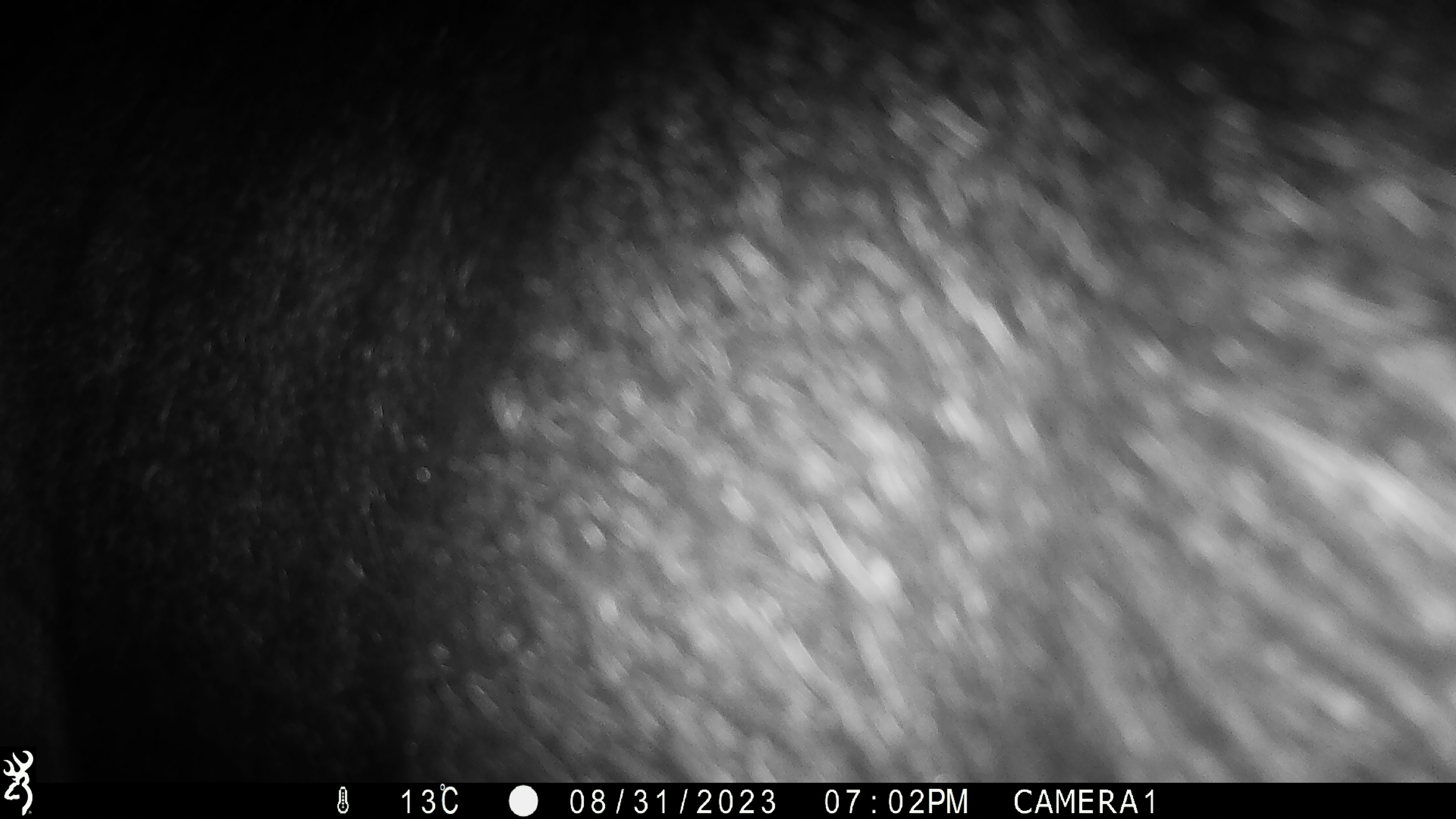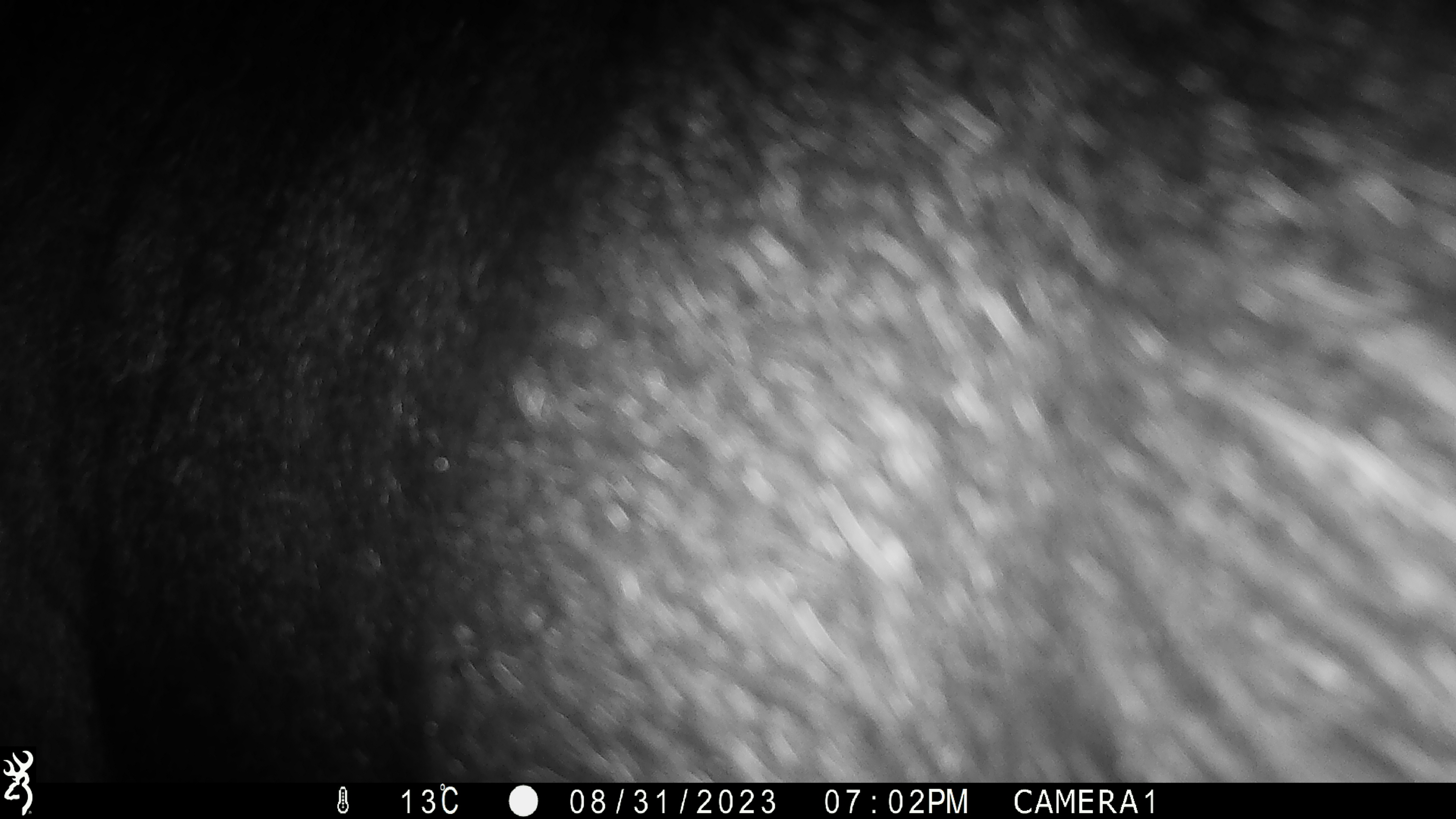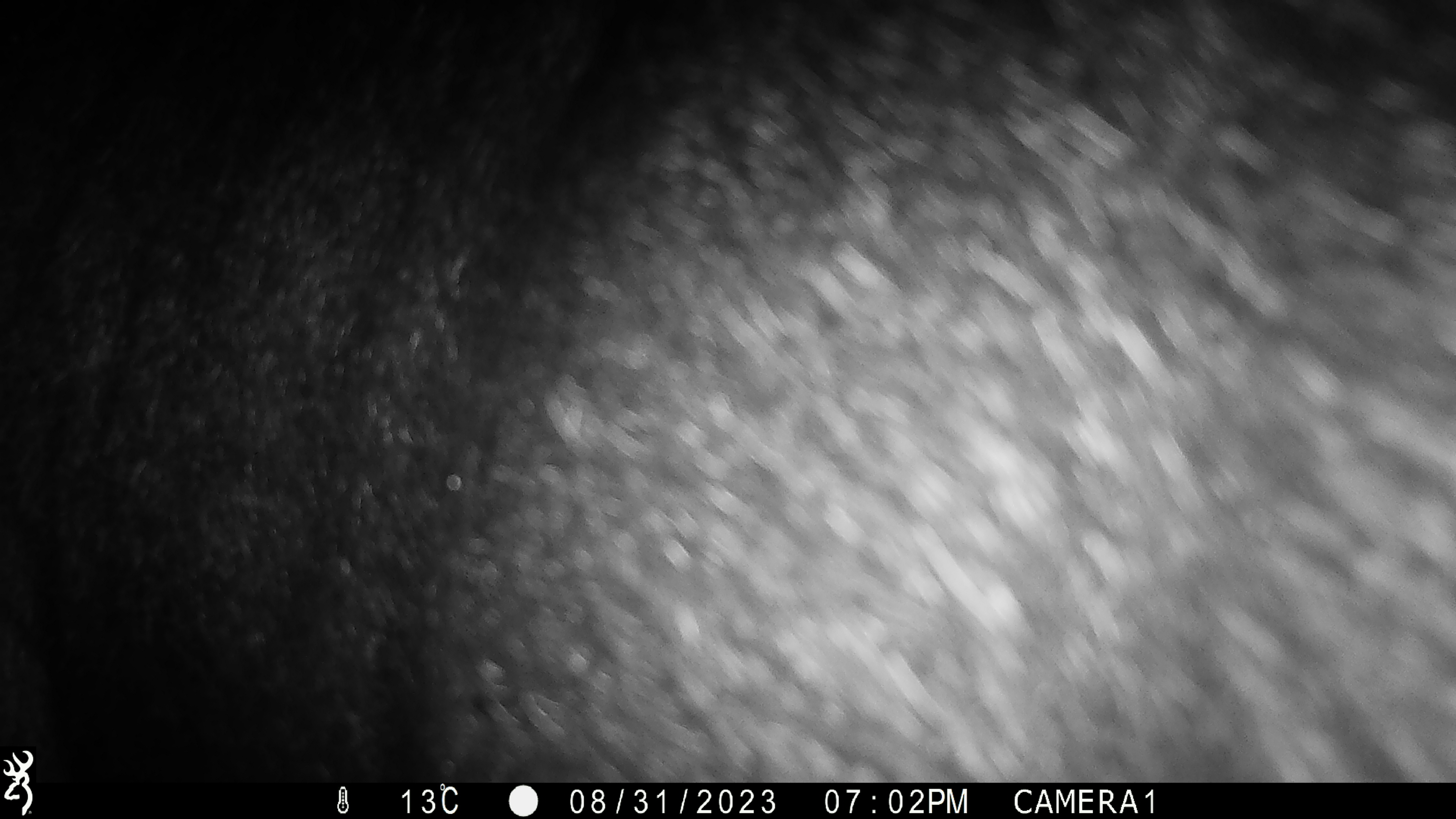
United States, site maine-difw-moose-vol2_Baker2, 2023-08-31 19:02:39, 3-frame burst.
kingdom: Animalia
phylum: Chordata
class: Mammalia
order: Artiodactyla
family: Cervidae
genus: Alces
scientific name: Alces alces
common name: moose